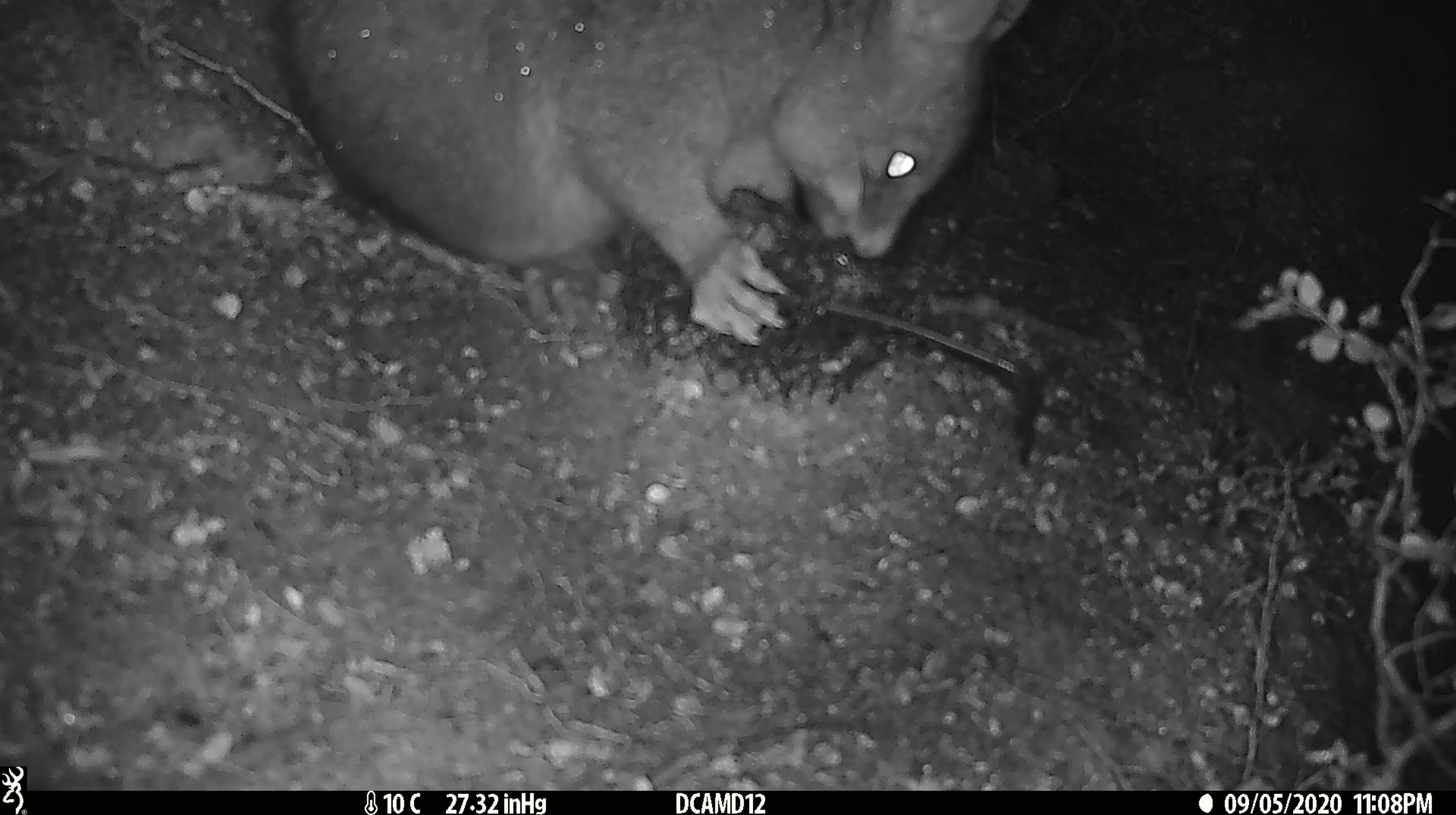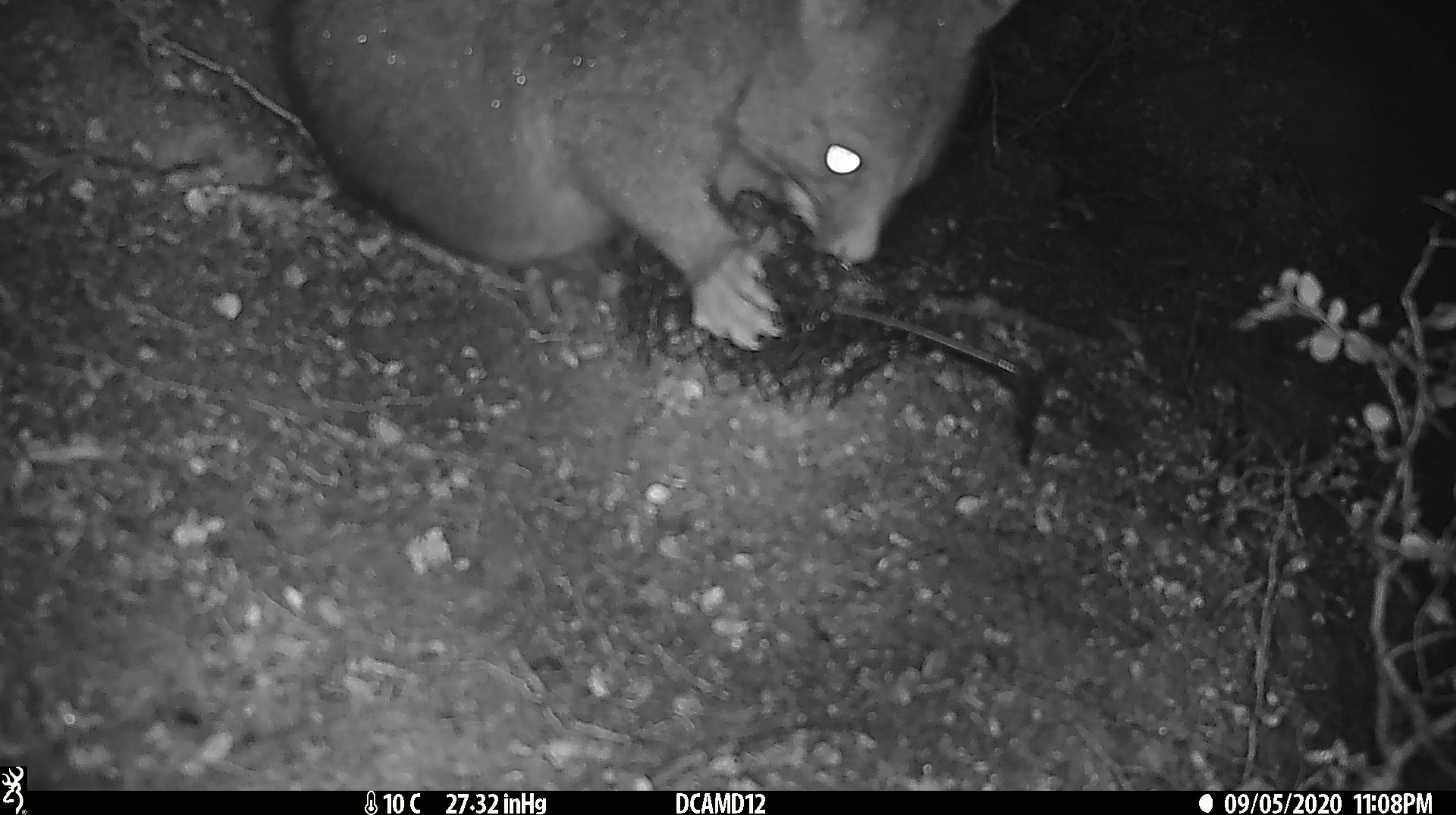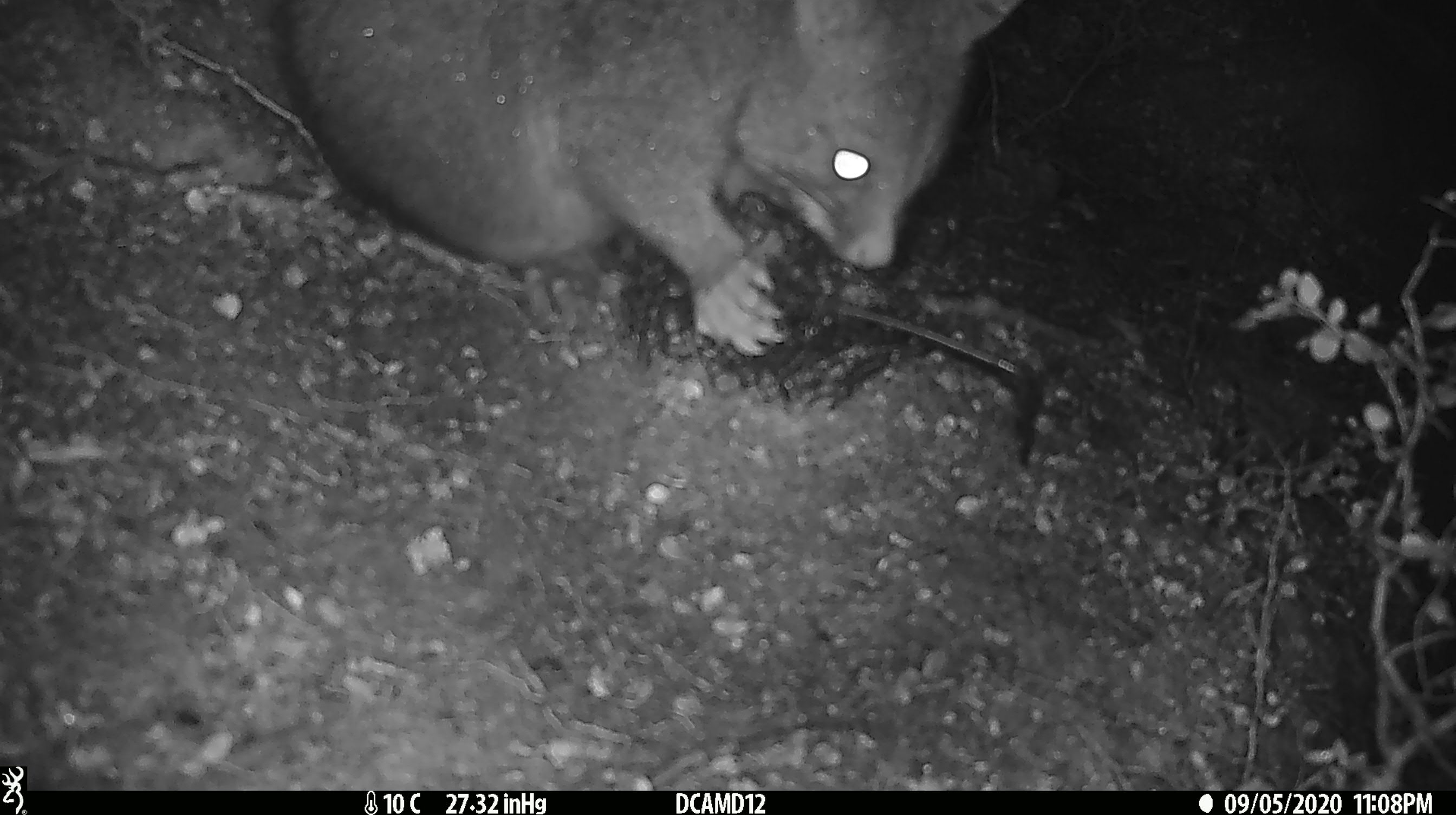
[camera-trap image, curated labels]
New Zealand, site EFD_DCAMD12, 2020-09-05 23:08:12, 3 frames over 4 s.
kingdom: Animalia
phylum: Chordata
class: Mammalia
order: Diprotodontia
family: Phalangeridae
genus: Trichosurus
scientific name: Trichosurus vulpecula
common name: common brushtail possum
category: possum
Possum (common brushtail possum) (Trichosurus vulpecula).